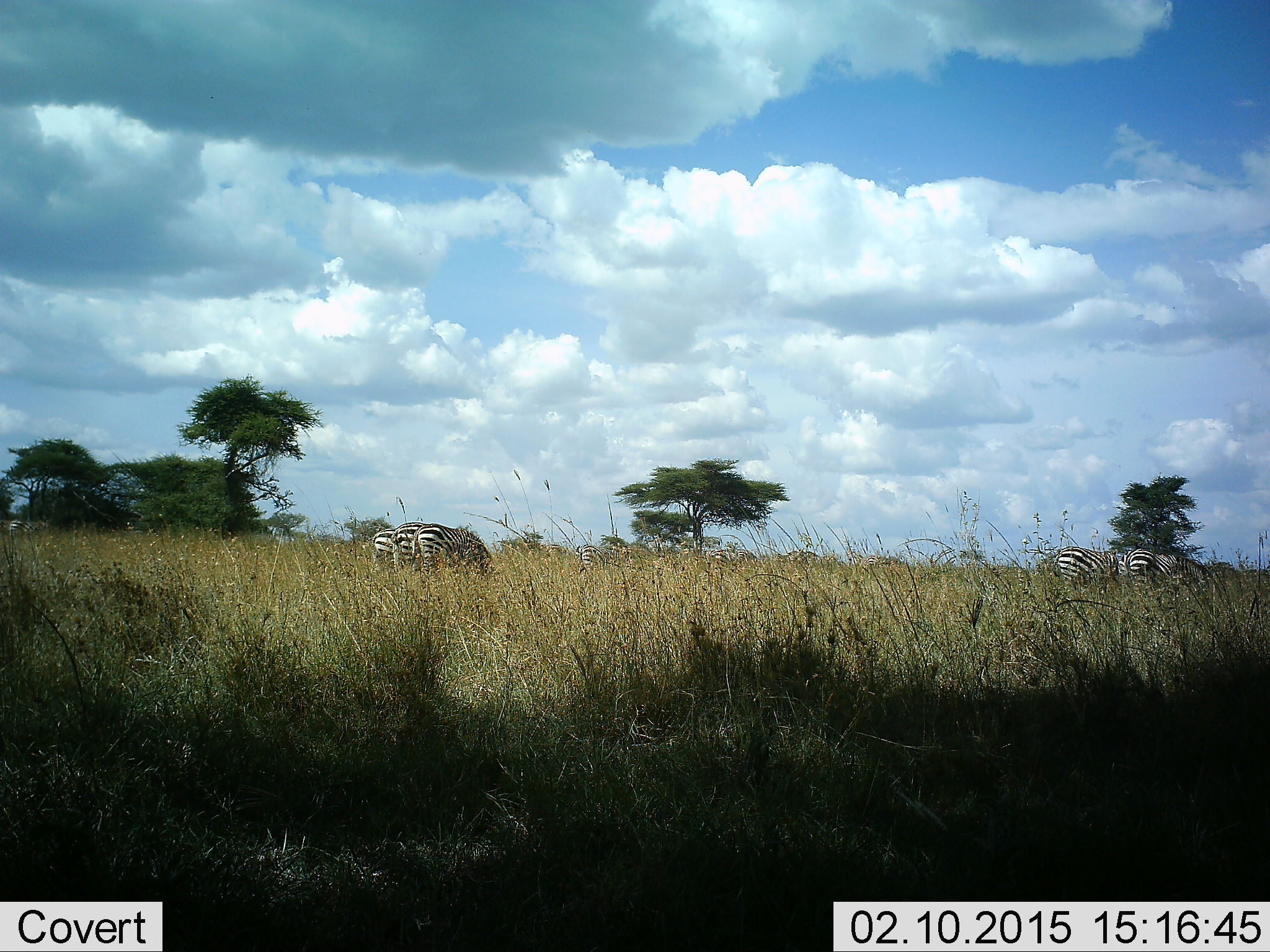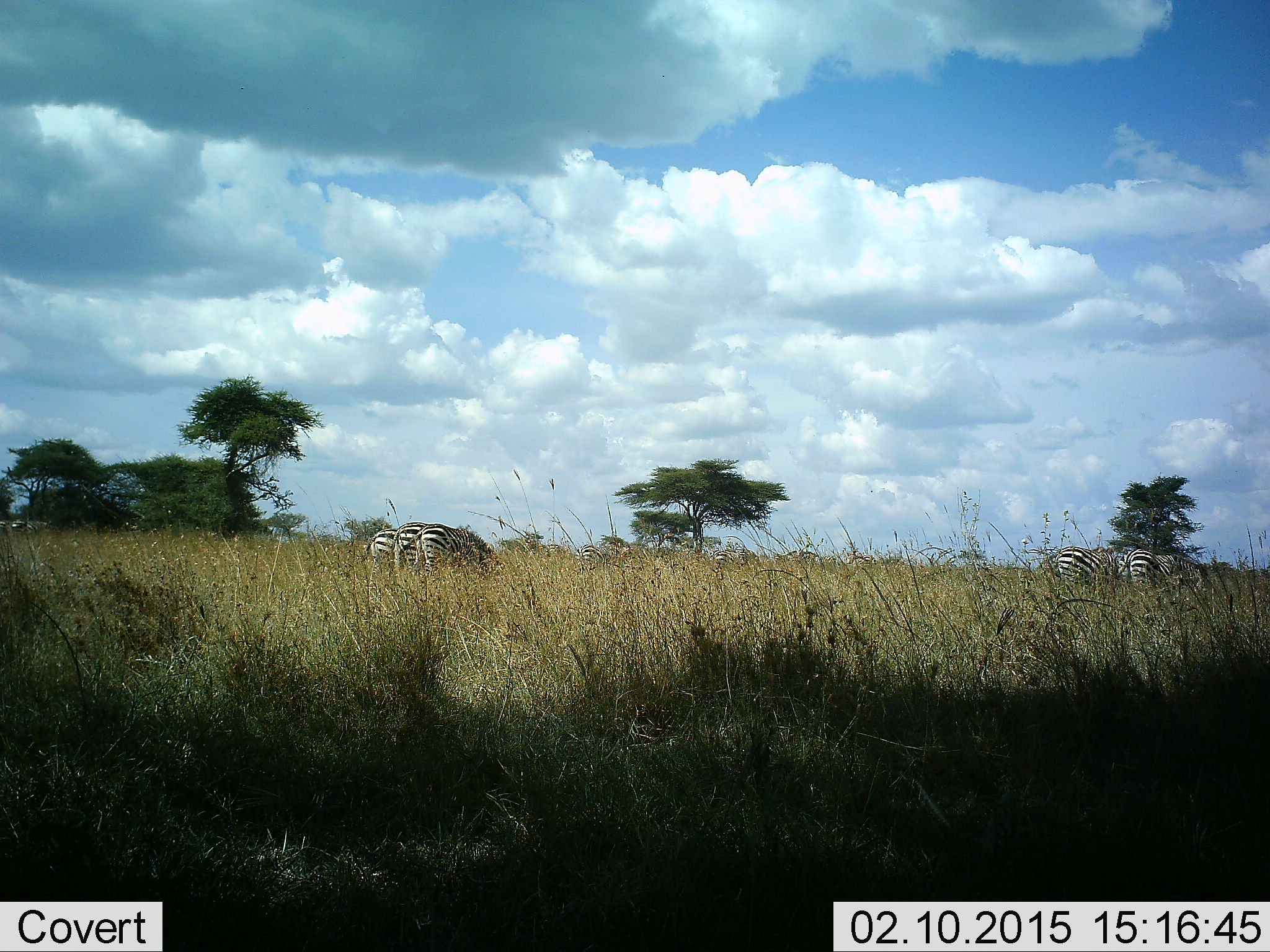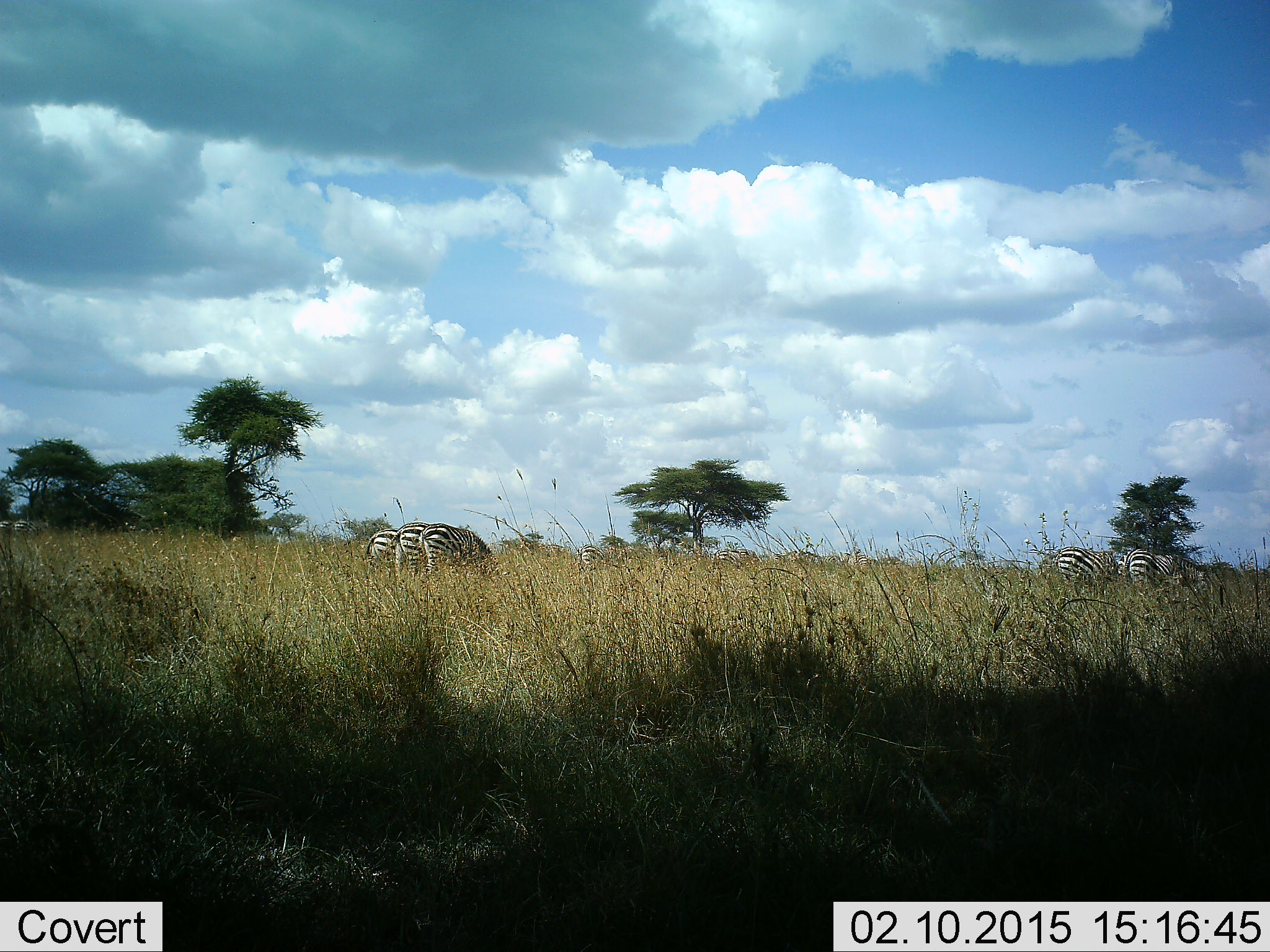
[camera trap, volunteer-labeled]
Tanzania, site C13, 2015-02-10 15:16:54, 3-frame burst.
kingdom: Animalia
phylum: Chordata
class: Mammalia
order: Perissodactyla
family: Equidae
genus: Equus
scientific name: Equus quagga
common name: plains zebra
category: zebra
Zebra (plains zebra) (Equus quagga), count 5. Behavior (volunteer vote fractions): standing 30%, resting 0%, moving 20%, interacting 10%. Young present (vote fraction): 0%. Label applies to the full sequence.